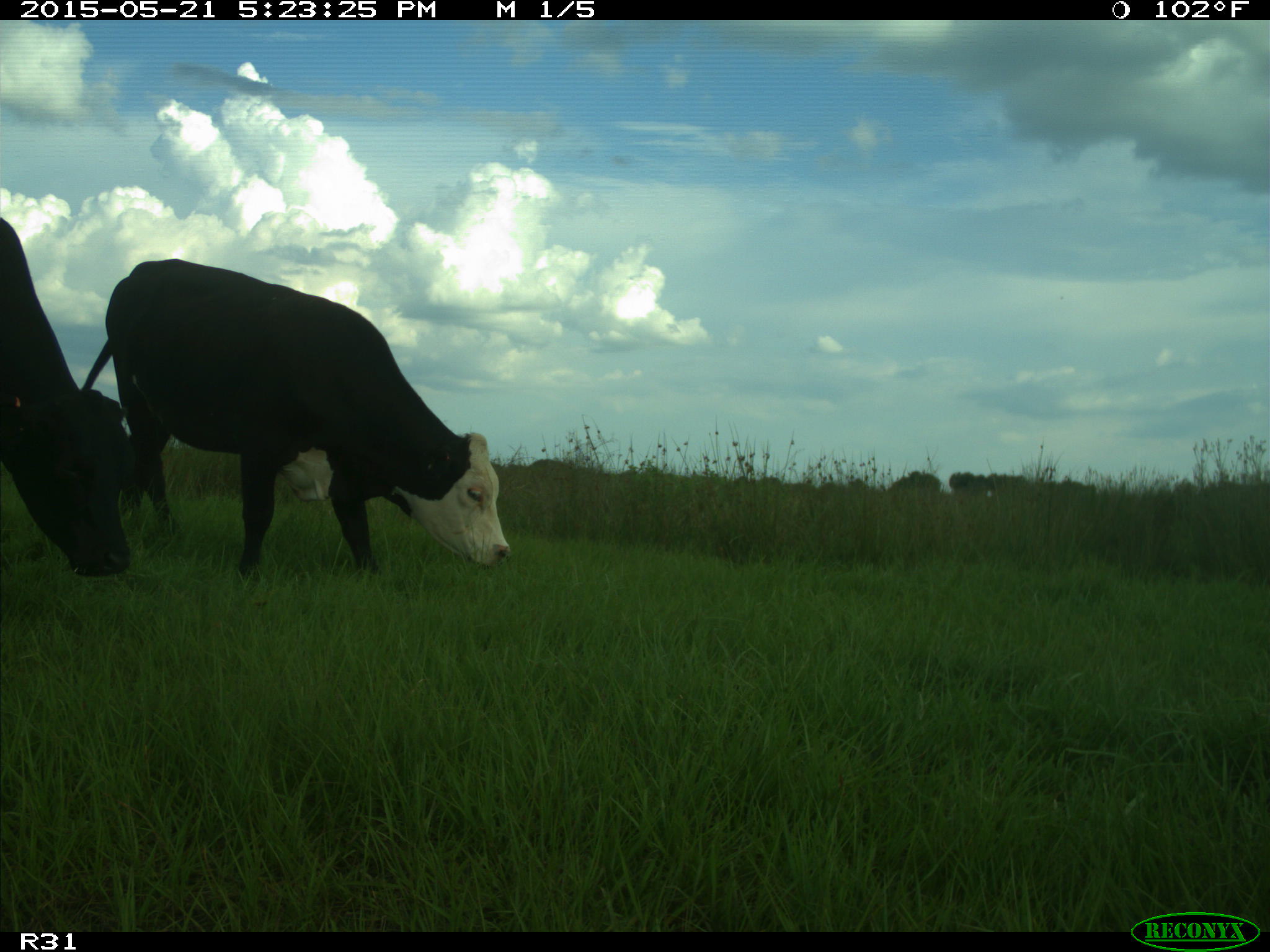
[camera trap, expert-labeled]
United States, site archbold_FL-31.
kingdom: Animalia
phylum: Chordata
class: Mammalia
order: Artiodactyla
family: Bovidae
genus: Bos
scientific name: Bos taurus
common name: domestic cow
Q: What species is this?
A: Bos taurus (domestic cow).